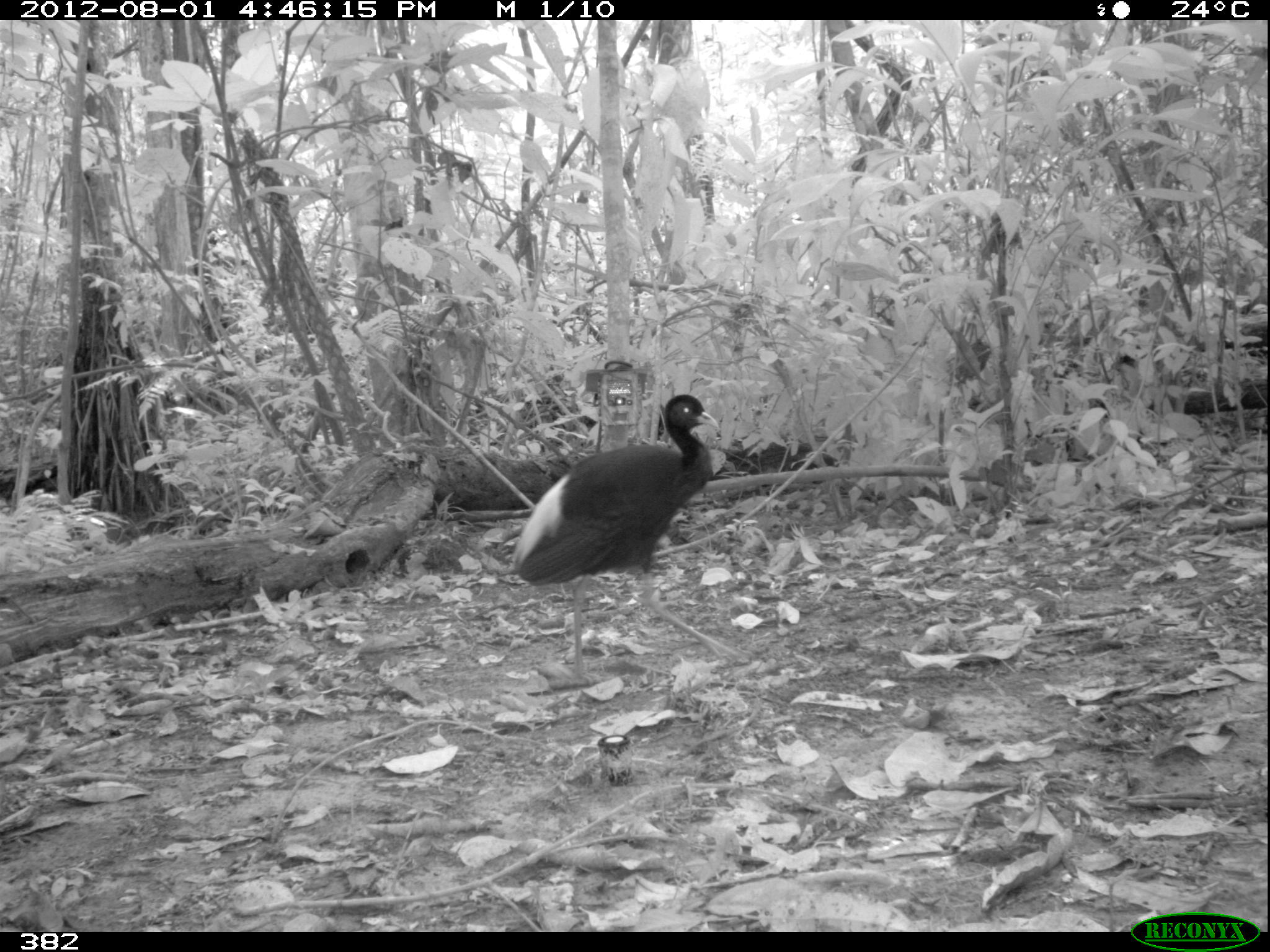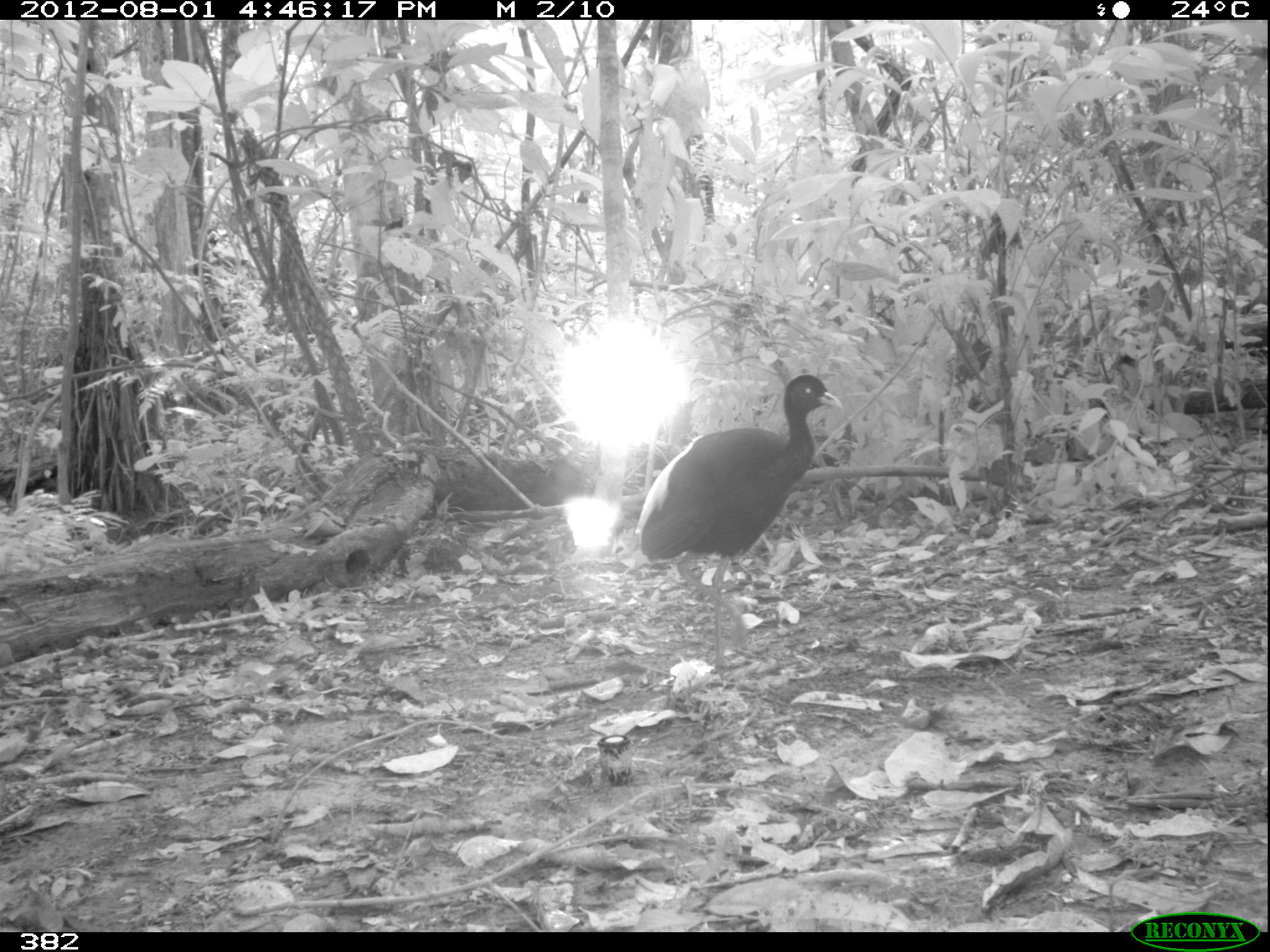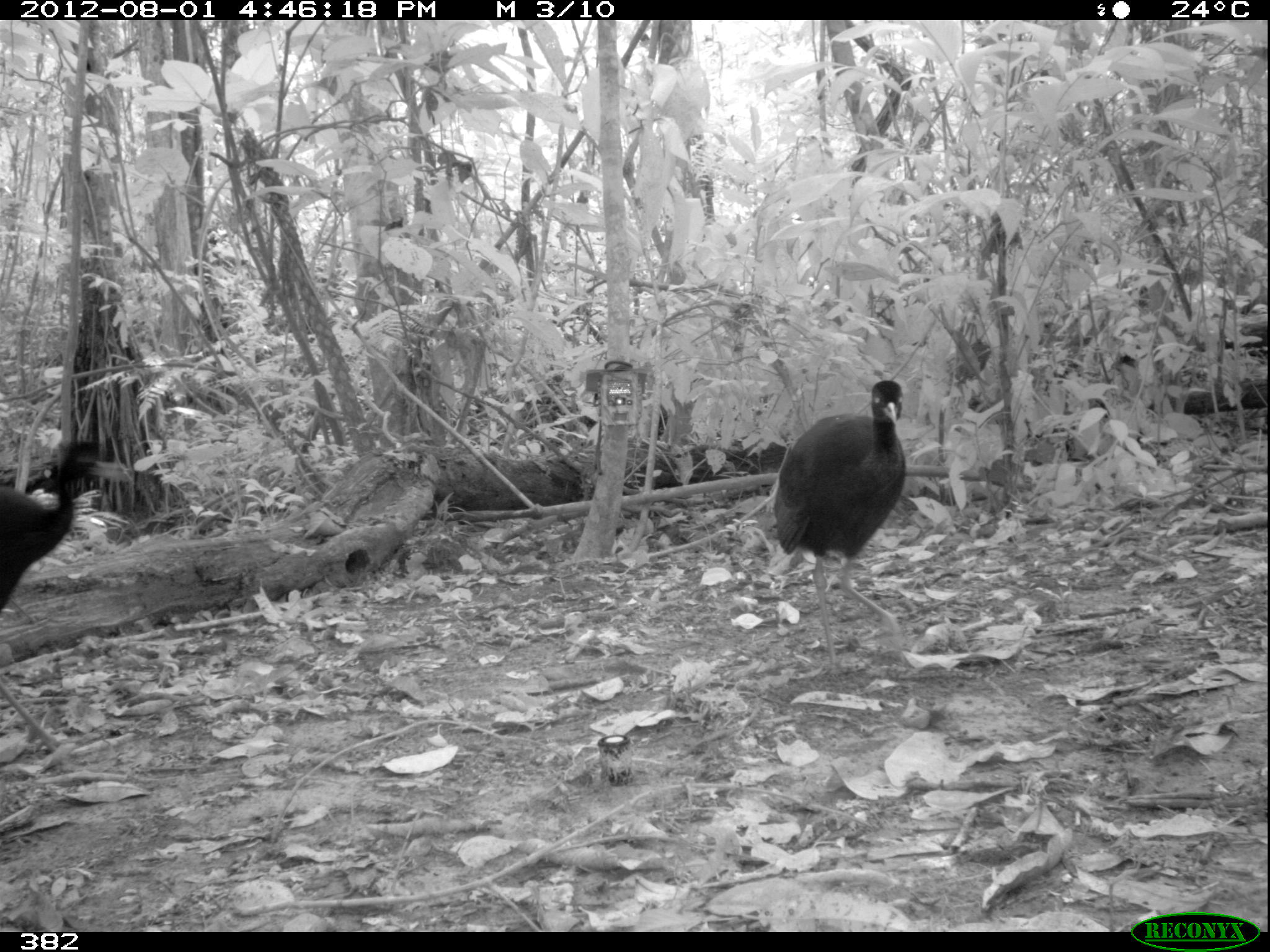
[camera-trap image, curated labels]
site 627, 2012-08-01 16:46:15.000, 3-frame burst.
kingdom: Animalia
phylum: Chordata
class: Aves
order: Gruiformes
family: Psophiidae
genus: Psophia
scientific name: Psophia leucoptera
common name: pale-winged trumpeter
Psophia leucoptera (pale-winged trumpeter).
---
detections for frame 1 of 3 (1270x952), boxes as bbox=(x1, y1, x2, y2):
psophia leucoptera: bbox=(508, 392, 741, 682)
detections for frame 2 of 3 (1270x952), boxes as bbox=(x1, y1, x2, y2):
psophia leucoptera: bbox=(634, 373, 843, 670)